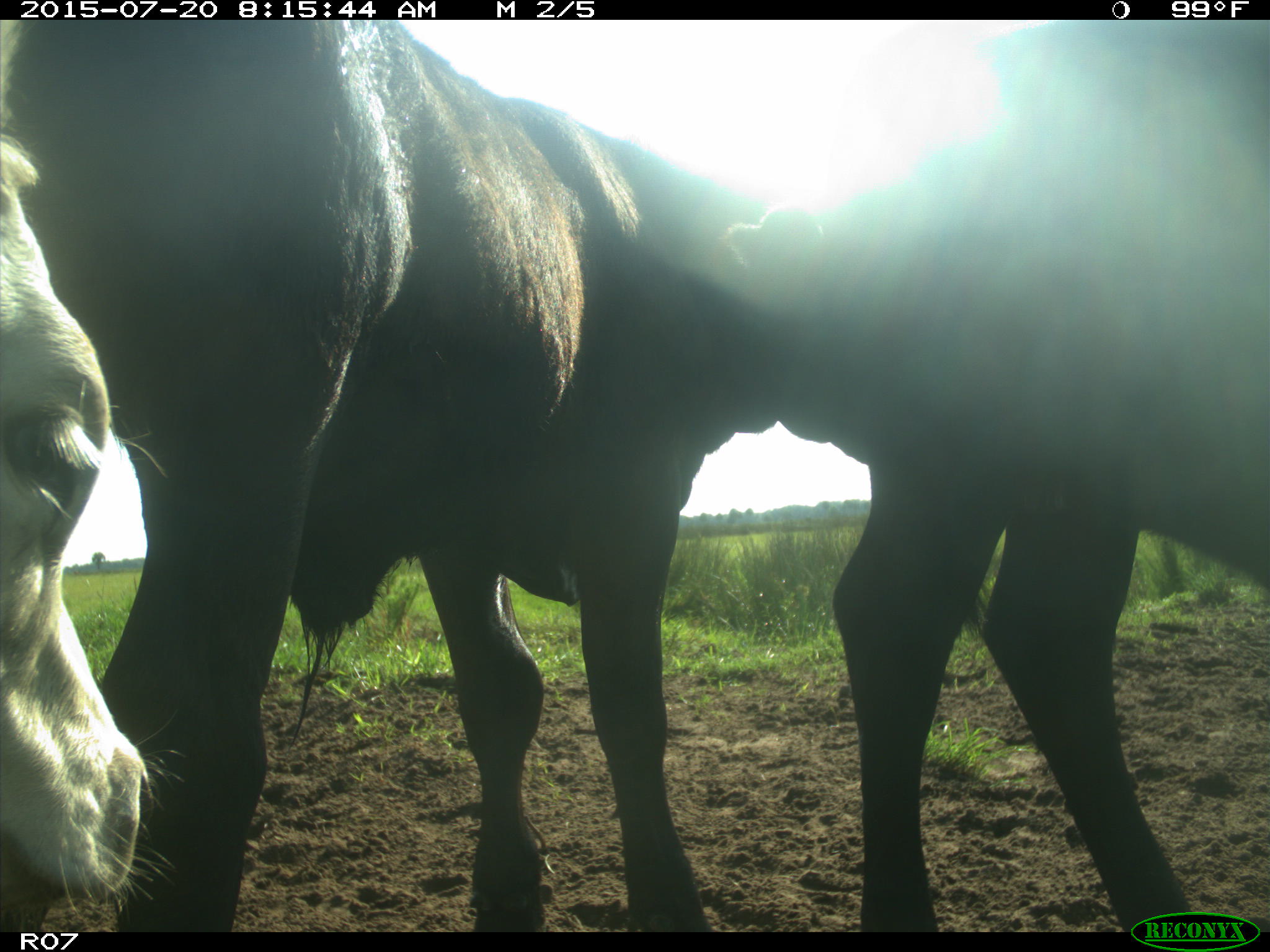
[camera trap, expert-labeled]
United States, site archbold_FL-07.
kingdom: Animalia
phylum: Chordata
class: Mammalia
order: Artiodactyla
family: Bovidae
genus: Bos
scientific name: Bos taurus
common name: domestic cow